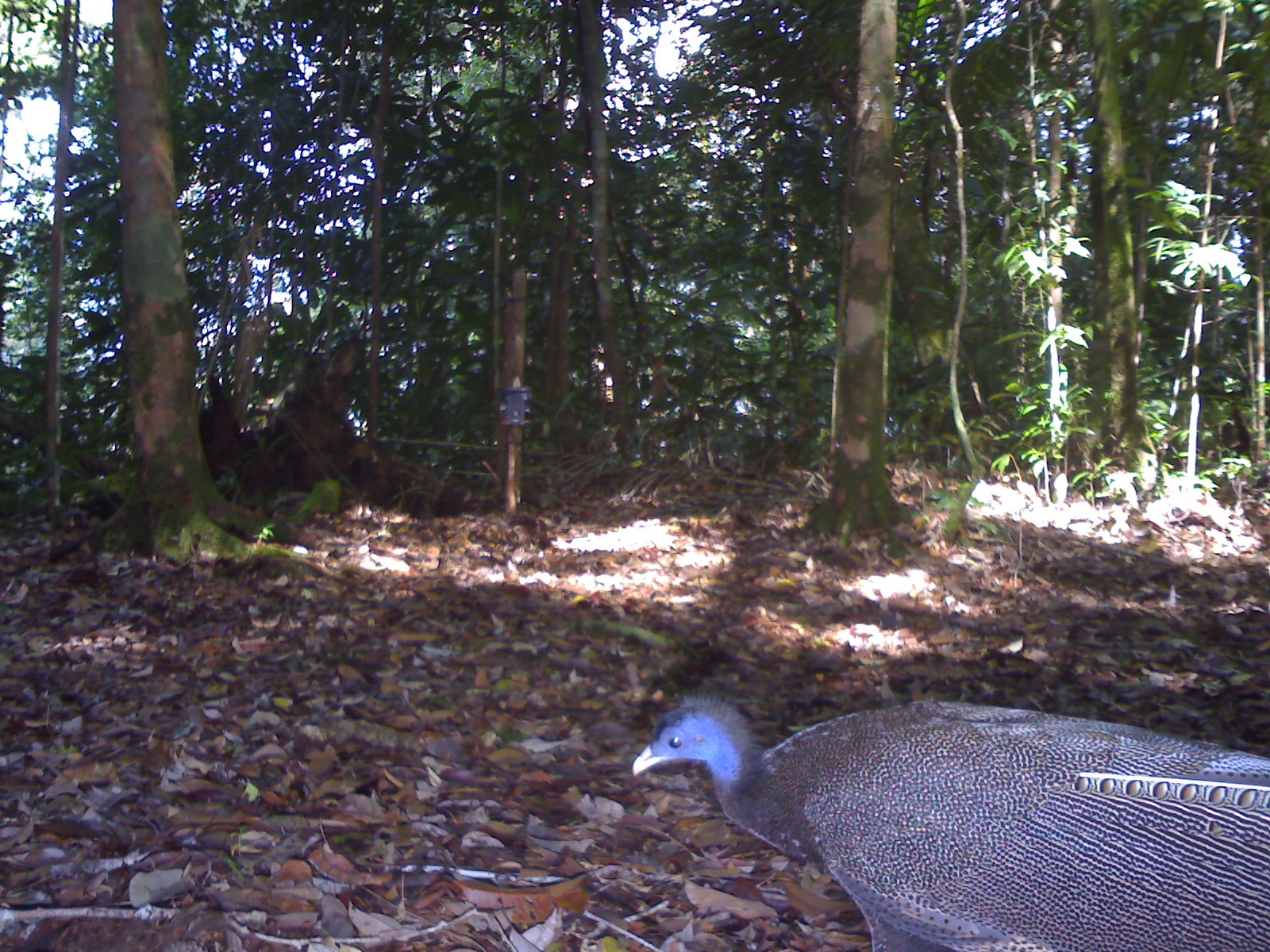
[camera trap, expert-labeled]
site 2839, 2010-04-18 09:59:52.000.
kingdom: Animalia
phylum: Chordata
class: Aves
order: Galliformes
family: Phasianidae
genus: Argusianus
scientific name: Argusianus argus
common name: great argus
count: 1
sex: female